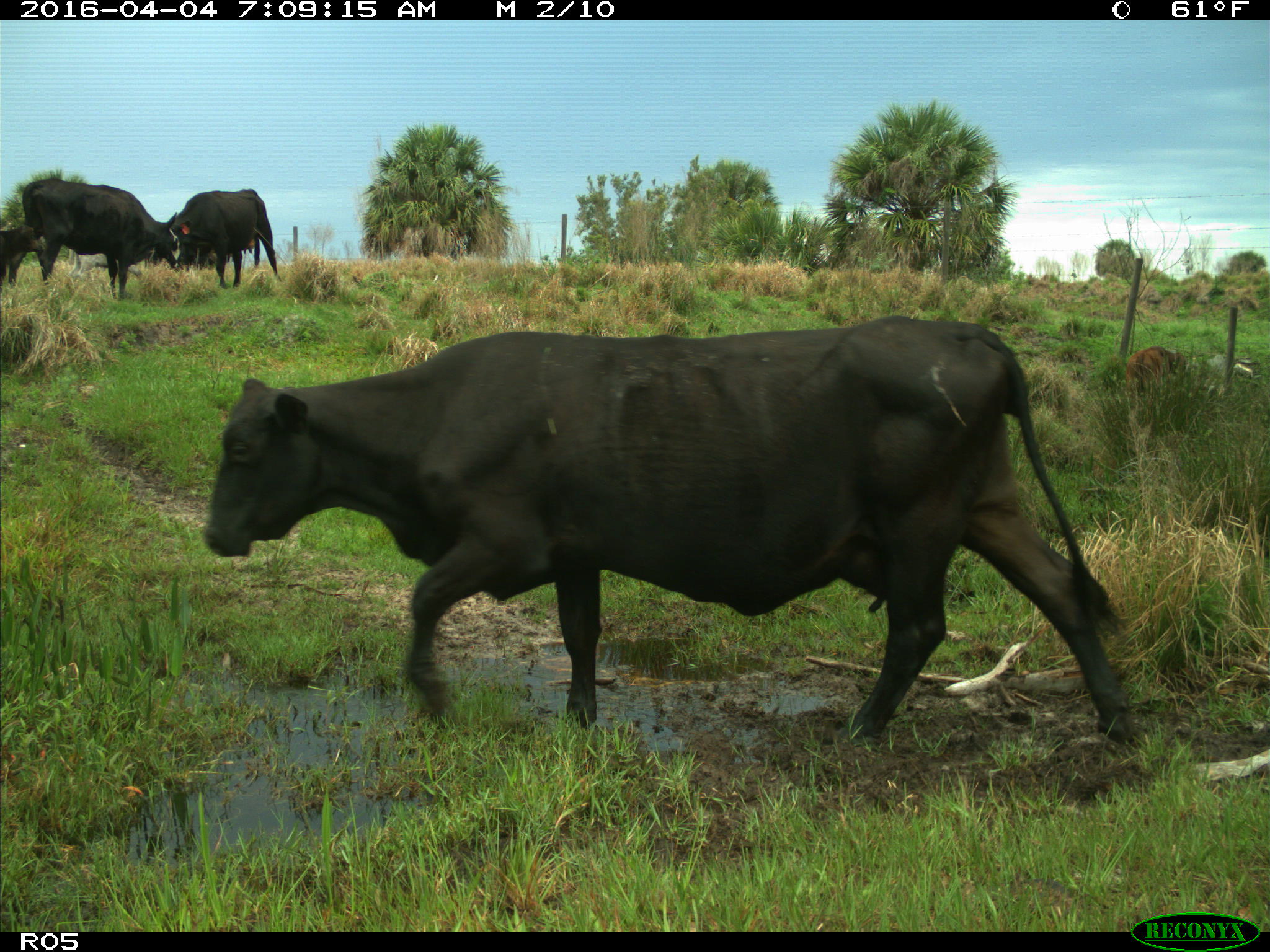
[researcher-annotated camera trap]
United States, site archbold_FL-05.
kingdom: Animalia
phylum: Chordata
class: Mammalia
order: Artiodactyla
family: Bovidae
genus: Bos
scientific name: Bos taurus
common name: domestic cow